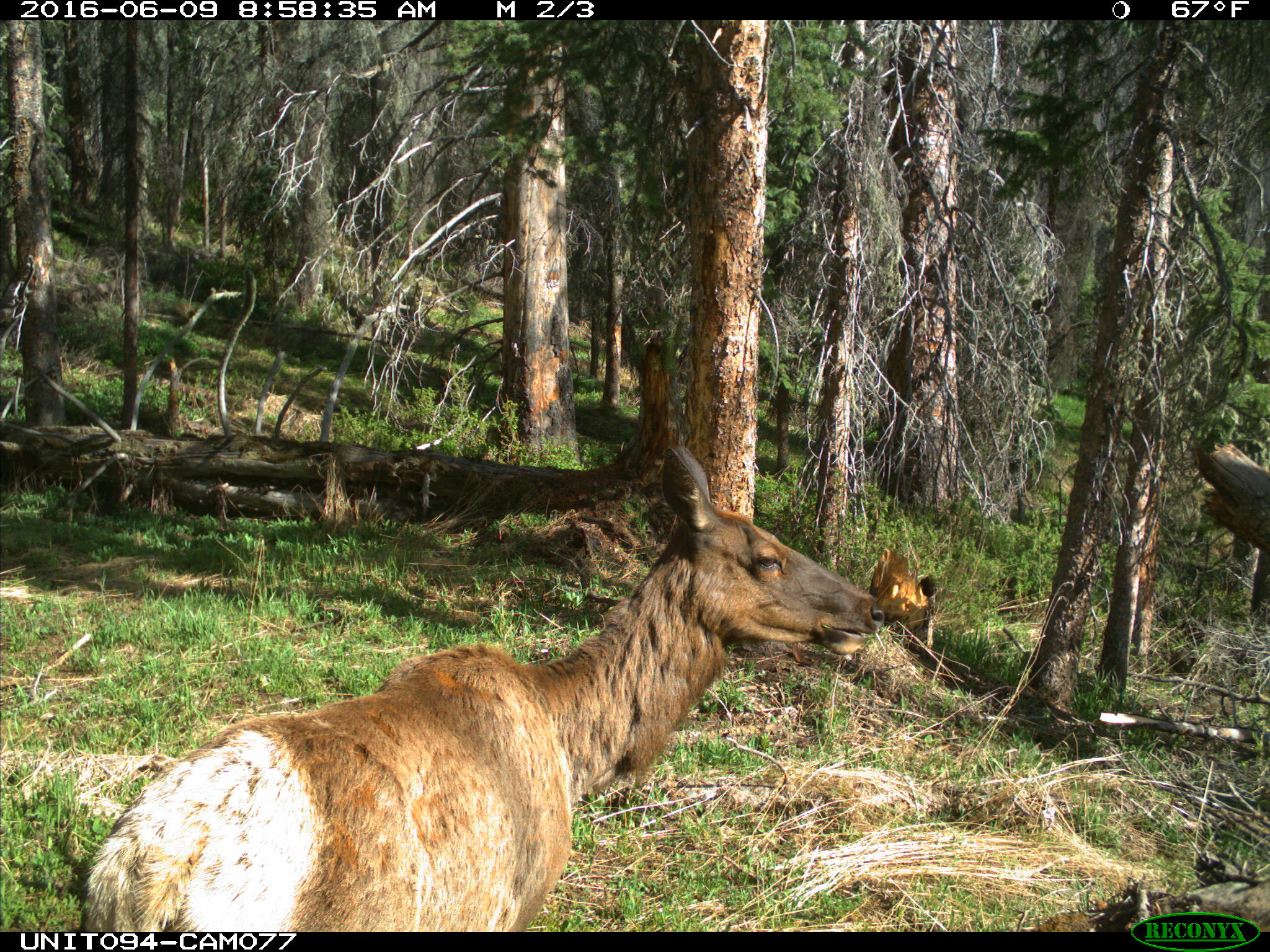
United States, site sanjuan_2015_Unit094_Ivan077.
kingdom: Animalia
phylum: Chordata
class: Mammalia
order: Artiodactyla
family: Cervidae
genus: Cervus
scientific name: Cervus elaphus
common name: red deer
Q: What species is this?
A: Cervus elaphus (red deer).